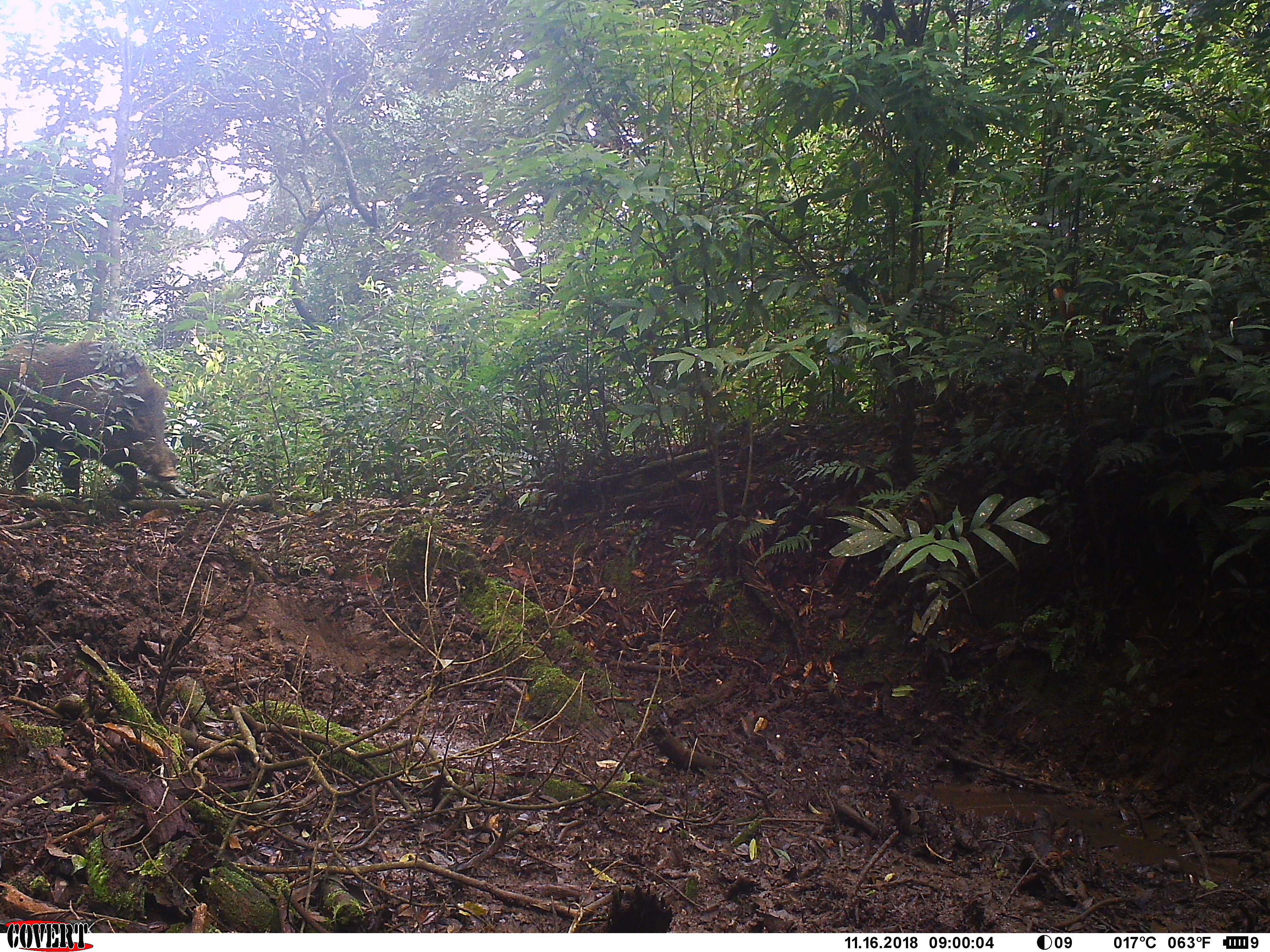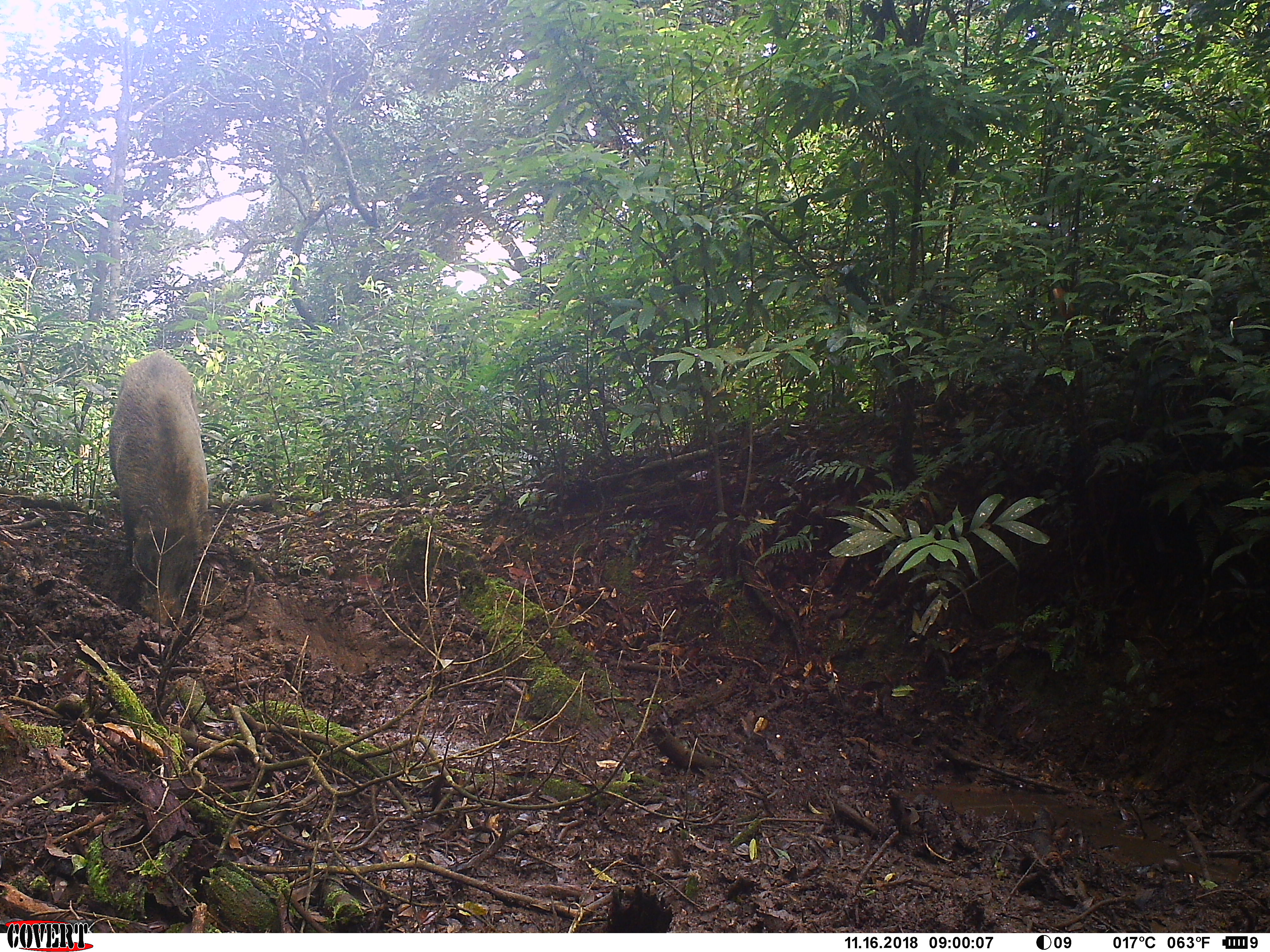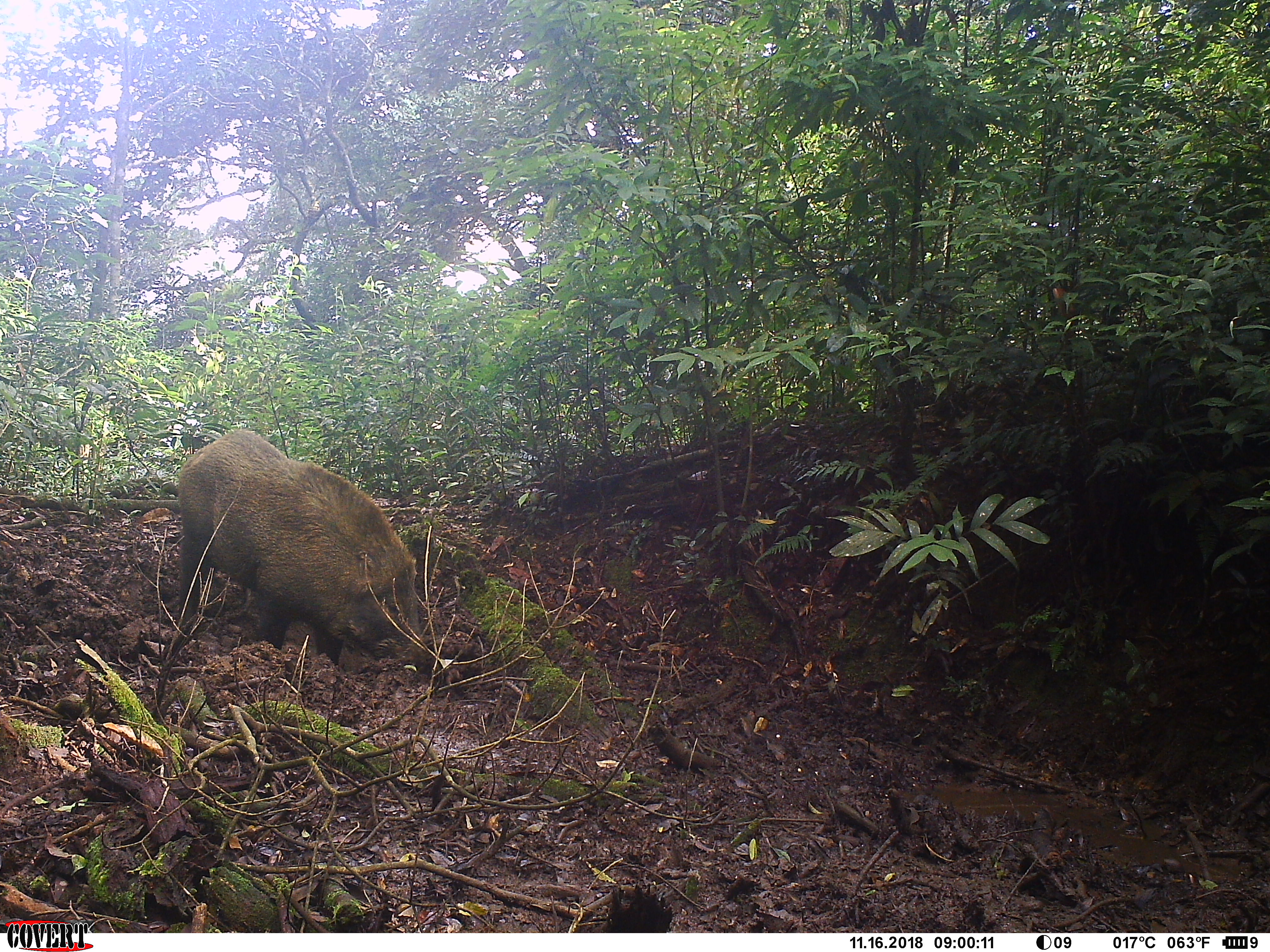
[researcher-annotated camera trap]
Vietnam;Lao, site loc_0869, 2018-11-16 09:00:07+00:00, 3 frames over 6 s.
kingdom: Animalia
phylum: Chordata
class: Mammalia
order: Artiodactyla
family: Suidae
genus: Sus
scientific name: Sus scrofa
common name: eurasian wild pig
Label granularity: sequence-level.